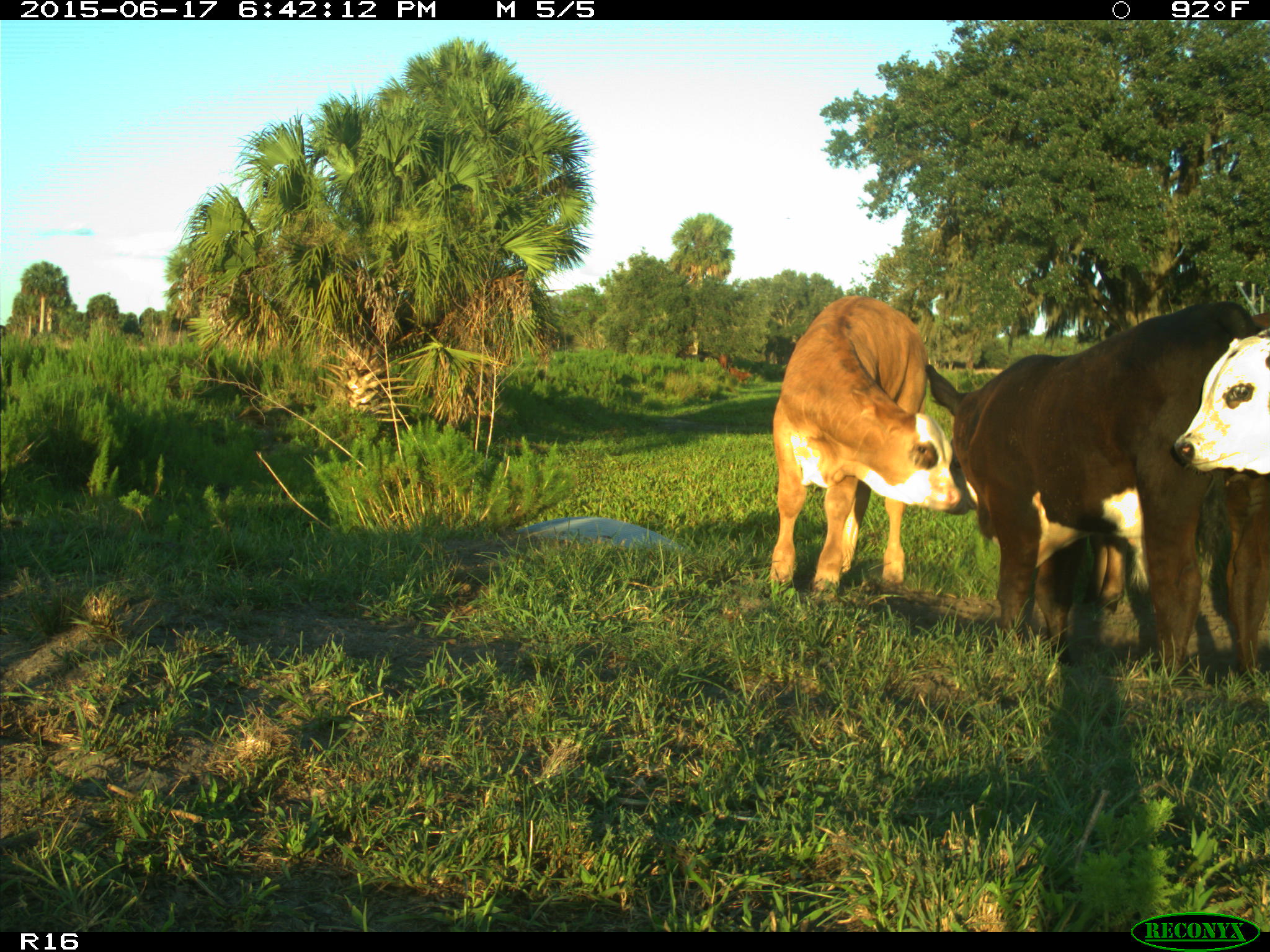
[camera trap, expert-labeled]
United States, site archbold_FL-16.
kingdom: Animalia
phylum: Chordata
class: Mammalia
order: Artiodactyla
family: Bovidae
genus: Bos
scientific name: Bos taurus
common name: domestic cow